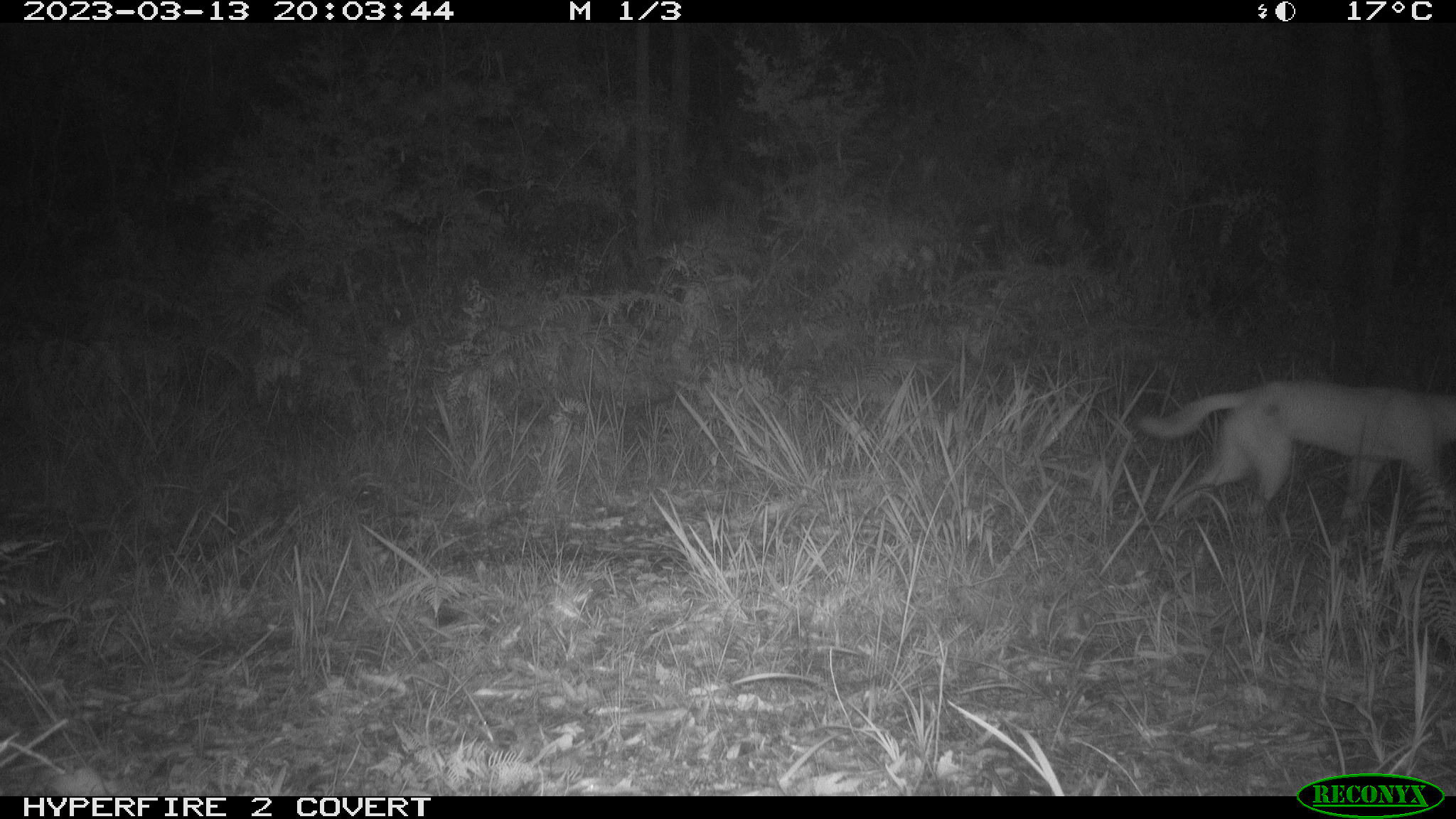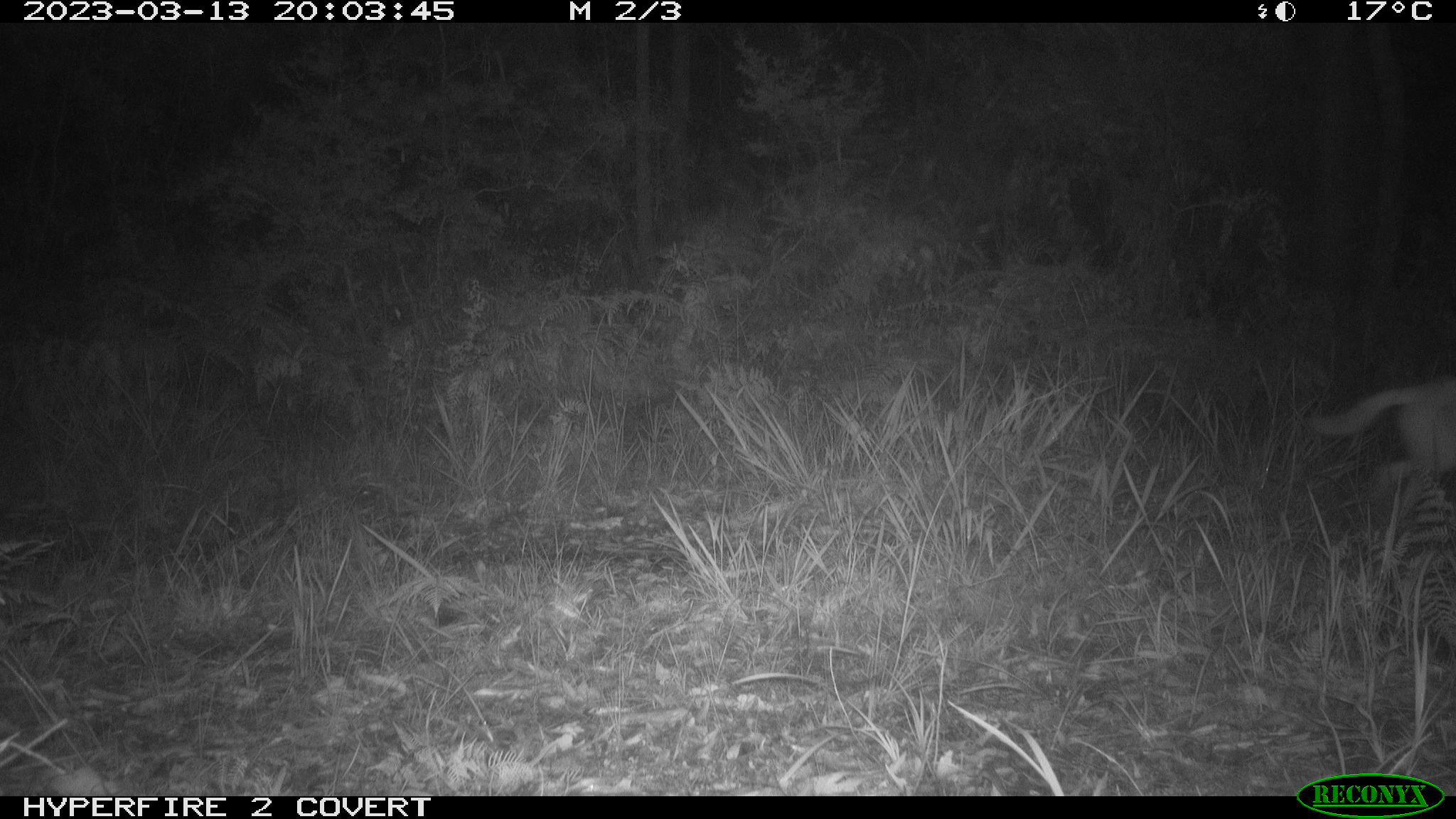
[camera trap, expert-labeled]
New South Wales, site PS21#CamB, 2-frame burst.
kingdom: Animalia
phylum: Chordata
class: Mammalia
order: Carnivora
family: Canidae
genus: Canis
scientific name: Canis familiaris dingo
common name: dingo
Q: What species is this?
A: Dingo (Canis familiaris dingo).